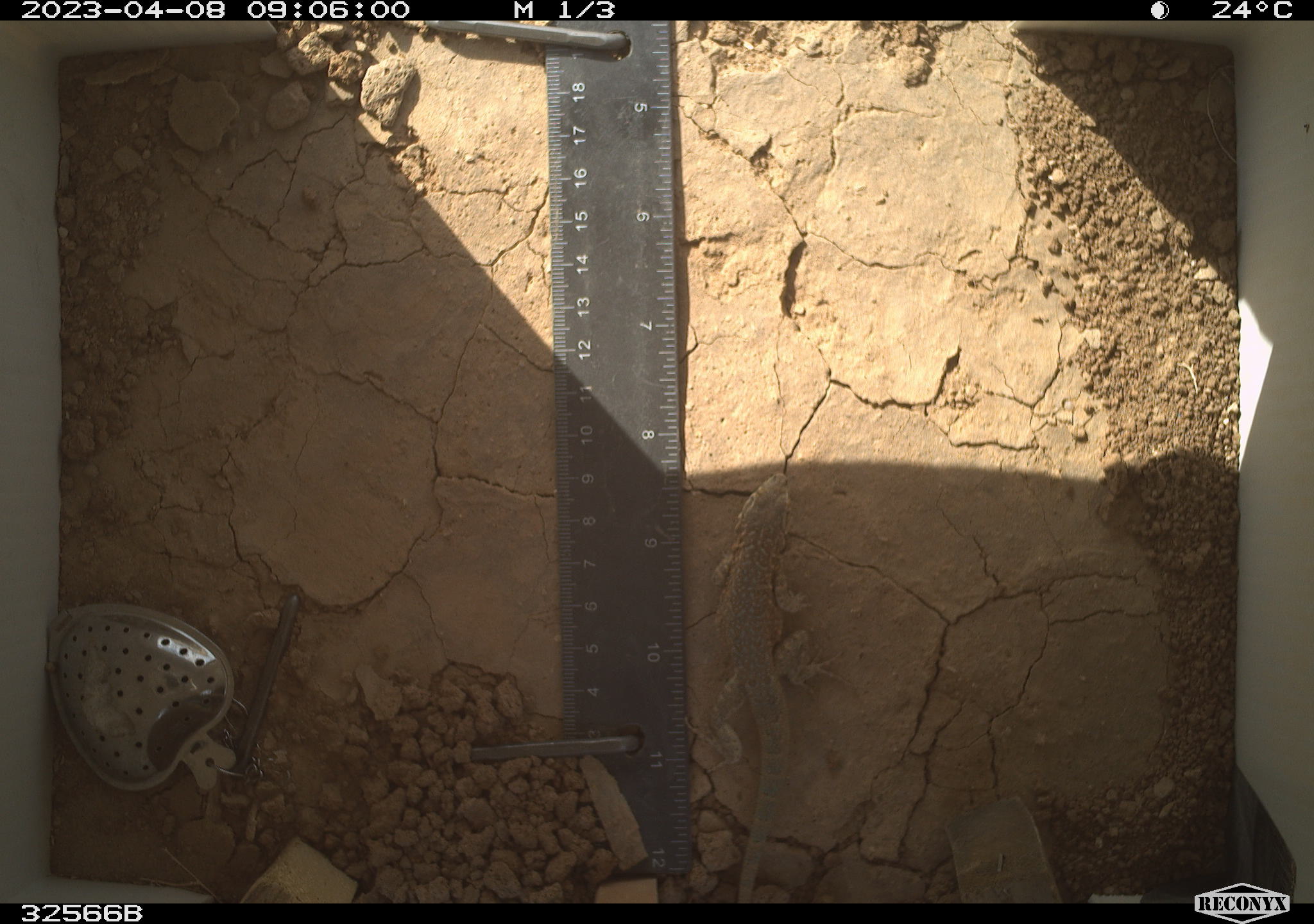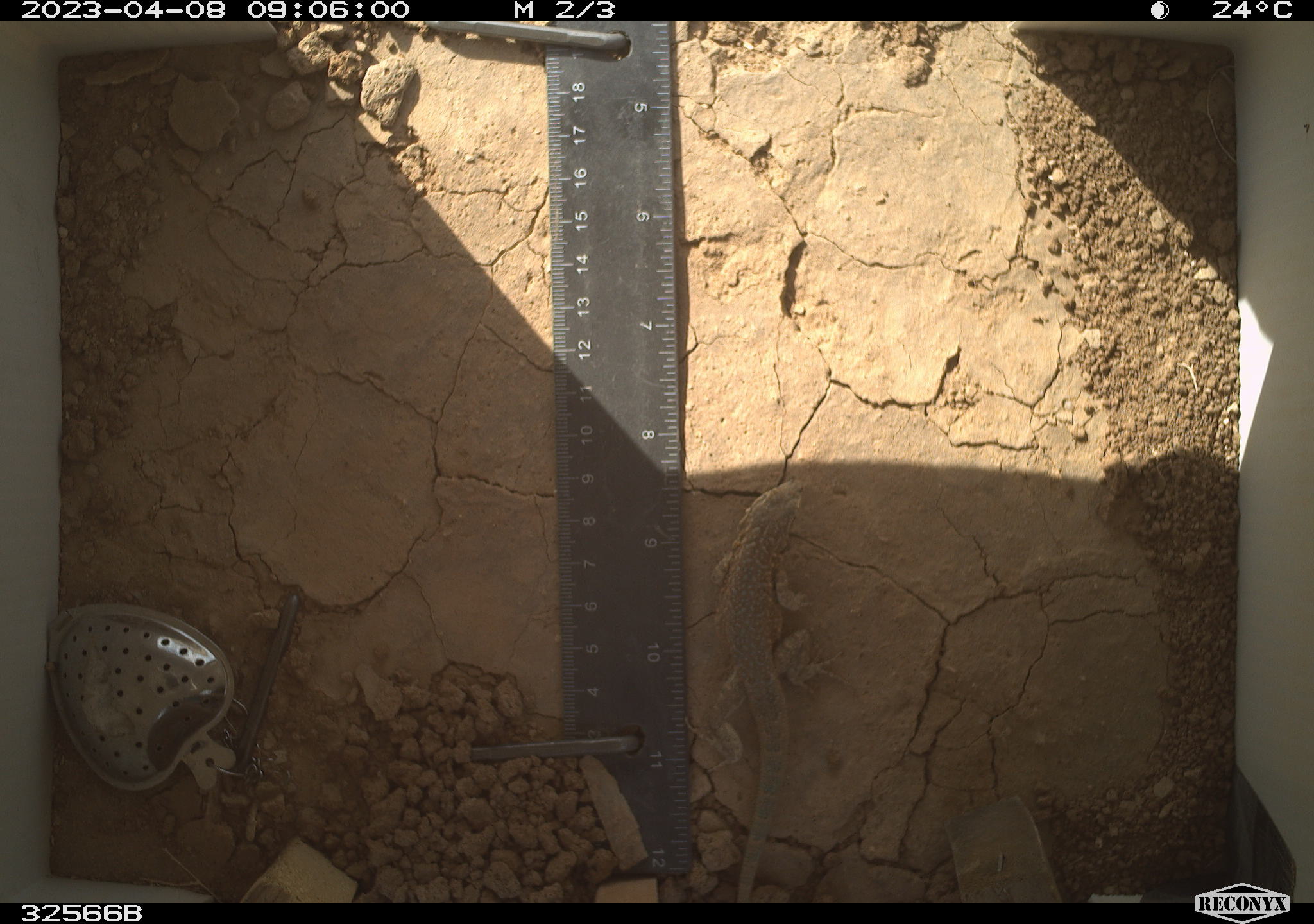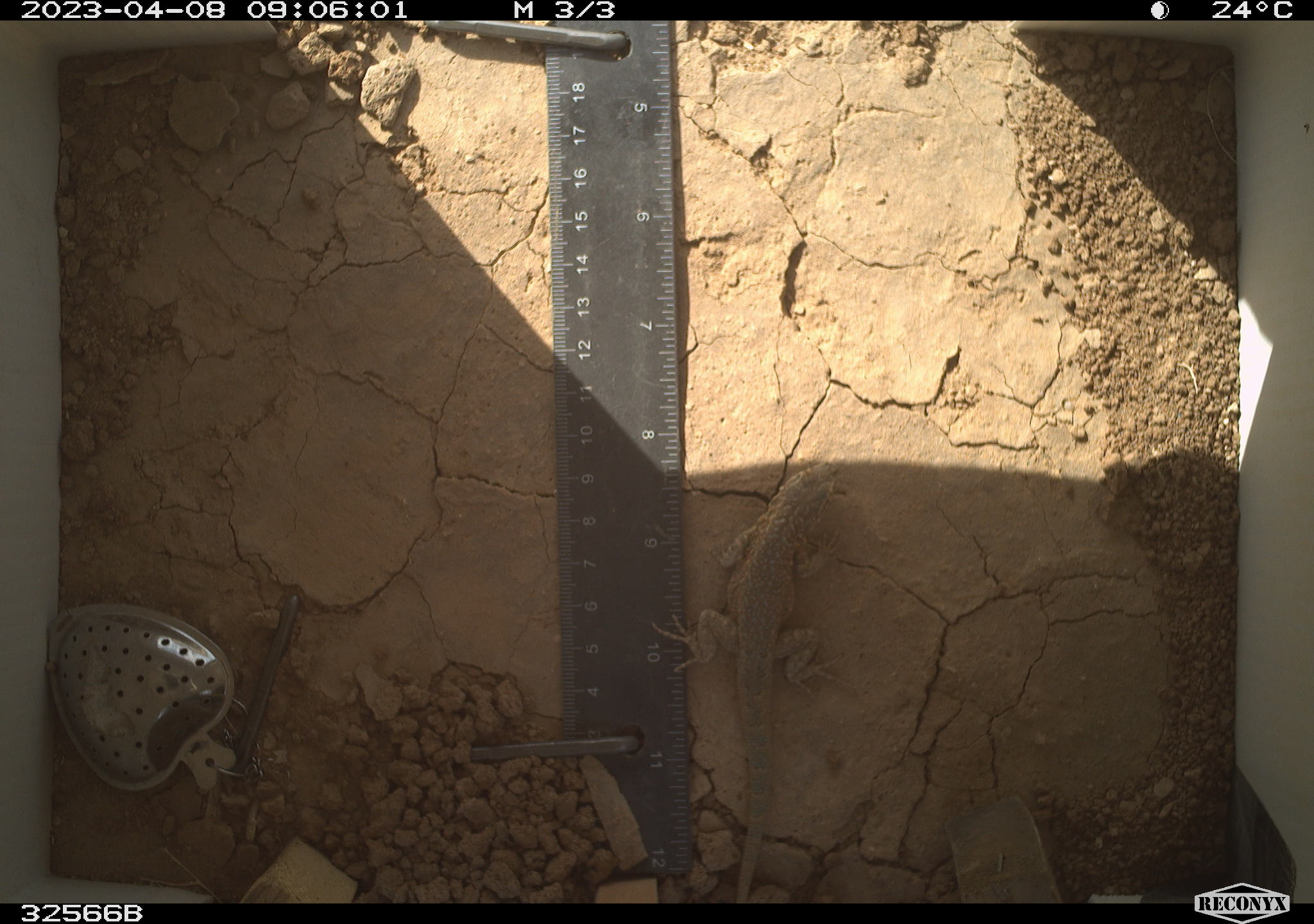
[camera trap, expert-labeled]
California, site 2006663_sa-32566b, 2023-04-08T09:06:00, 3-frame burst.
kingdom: Animalia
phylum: Chordata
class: Reptilia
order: Squamata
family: Phrynosomatidae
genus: Uta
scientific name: Uta stansburiana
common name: common side-blotched lizard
Common side-blotched lizard (Uta stansburiana).